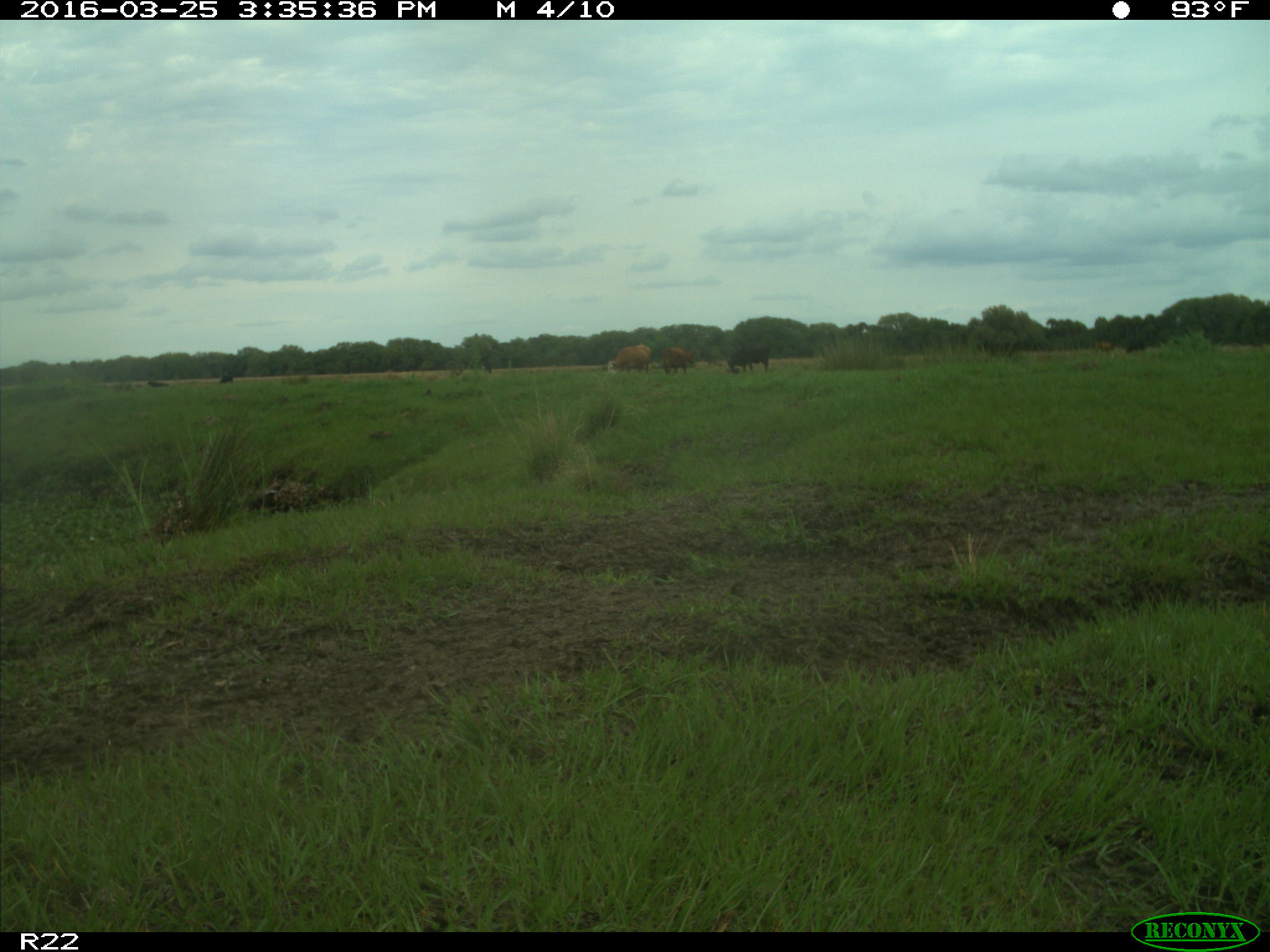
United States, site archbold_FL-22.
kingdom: Animalia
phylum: Chordata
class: Mammalia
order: Artiodactyla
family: Bovidae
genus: Bos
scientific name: Bos taurus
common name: domestic cow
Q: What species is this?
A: Bos taurus (domestic cow).